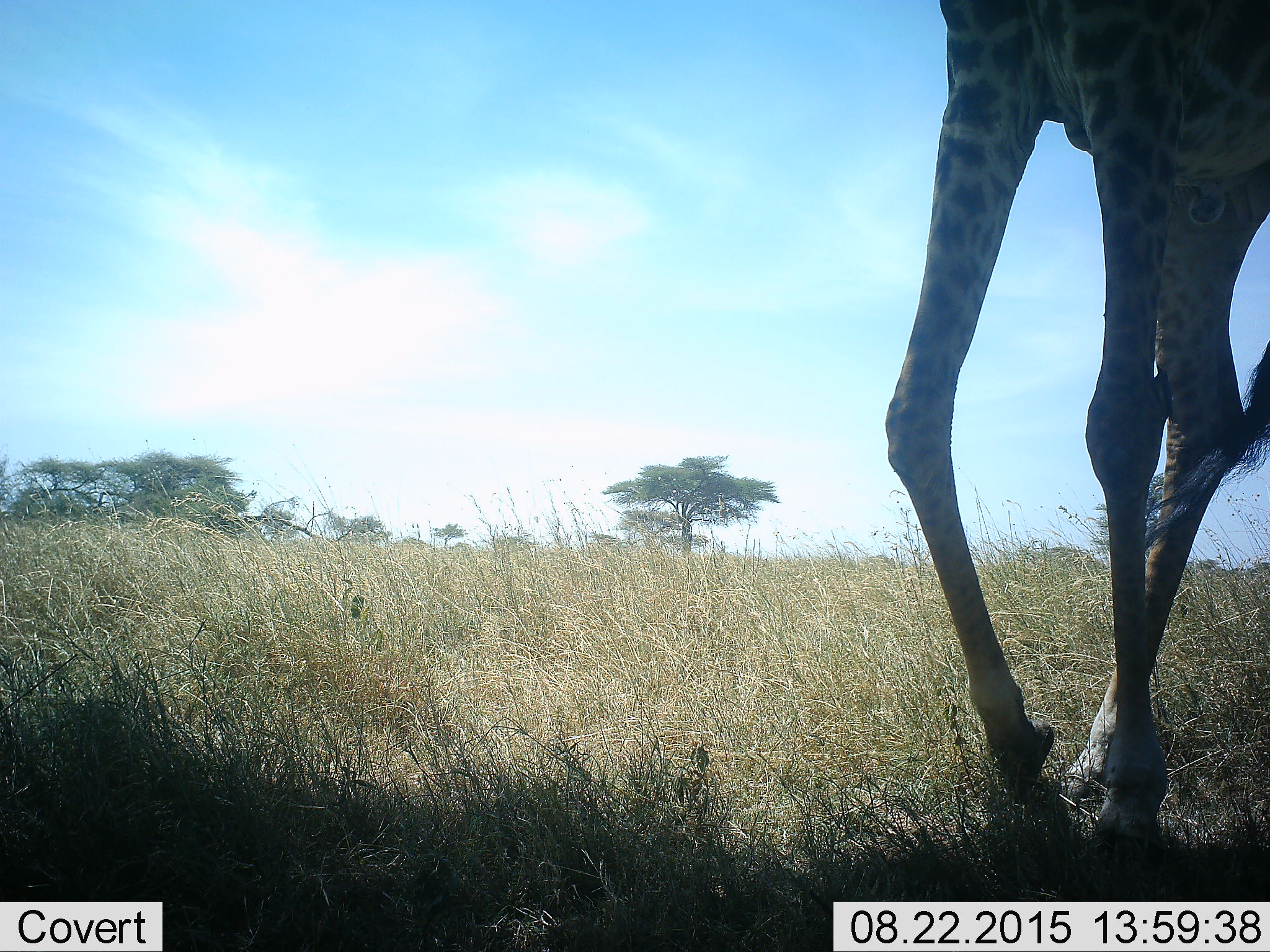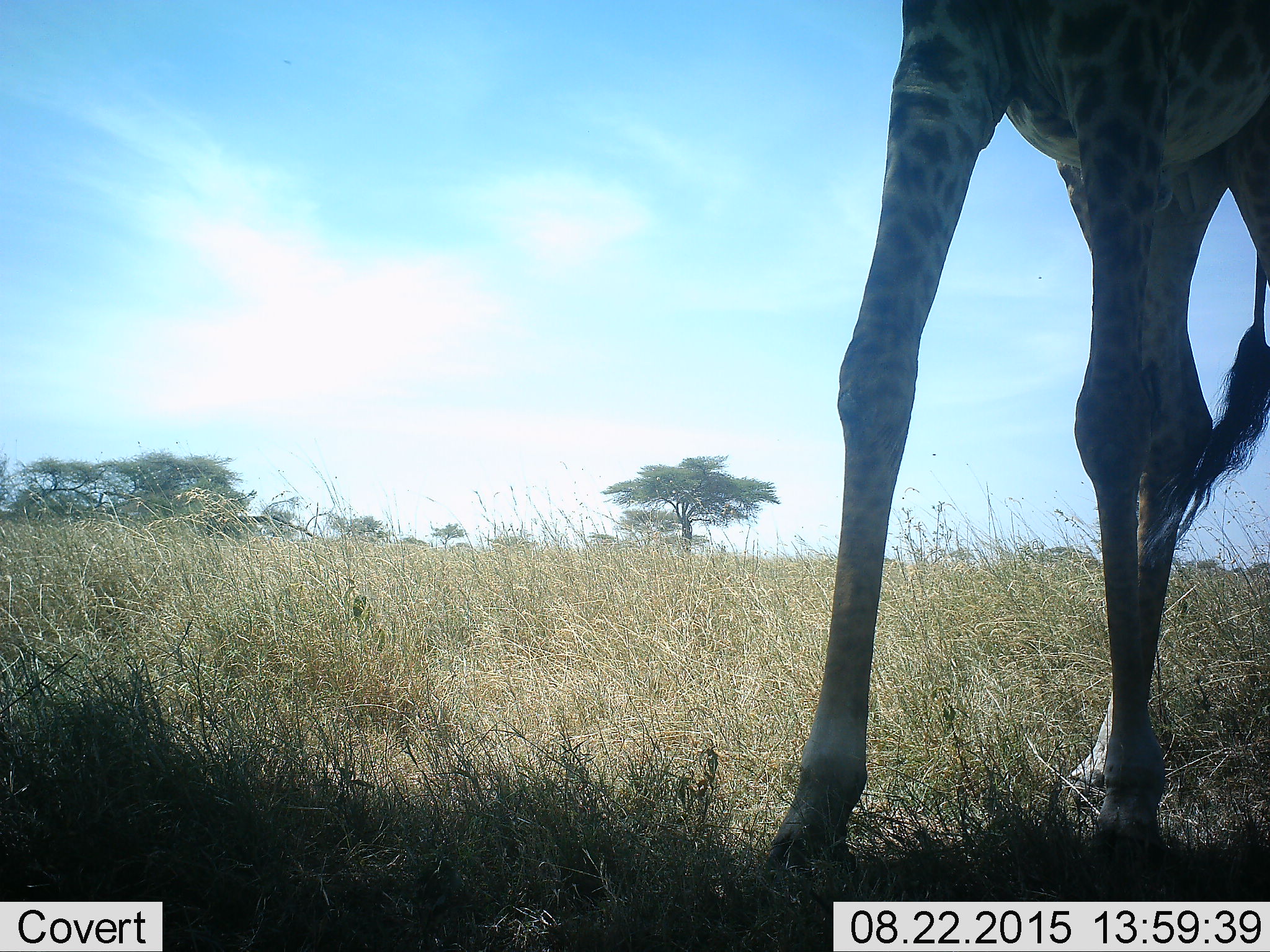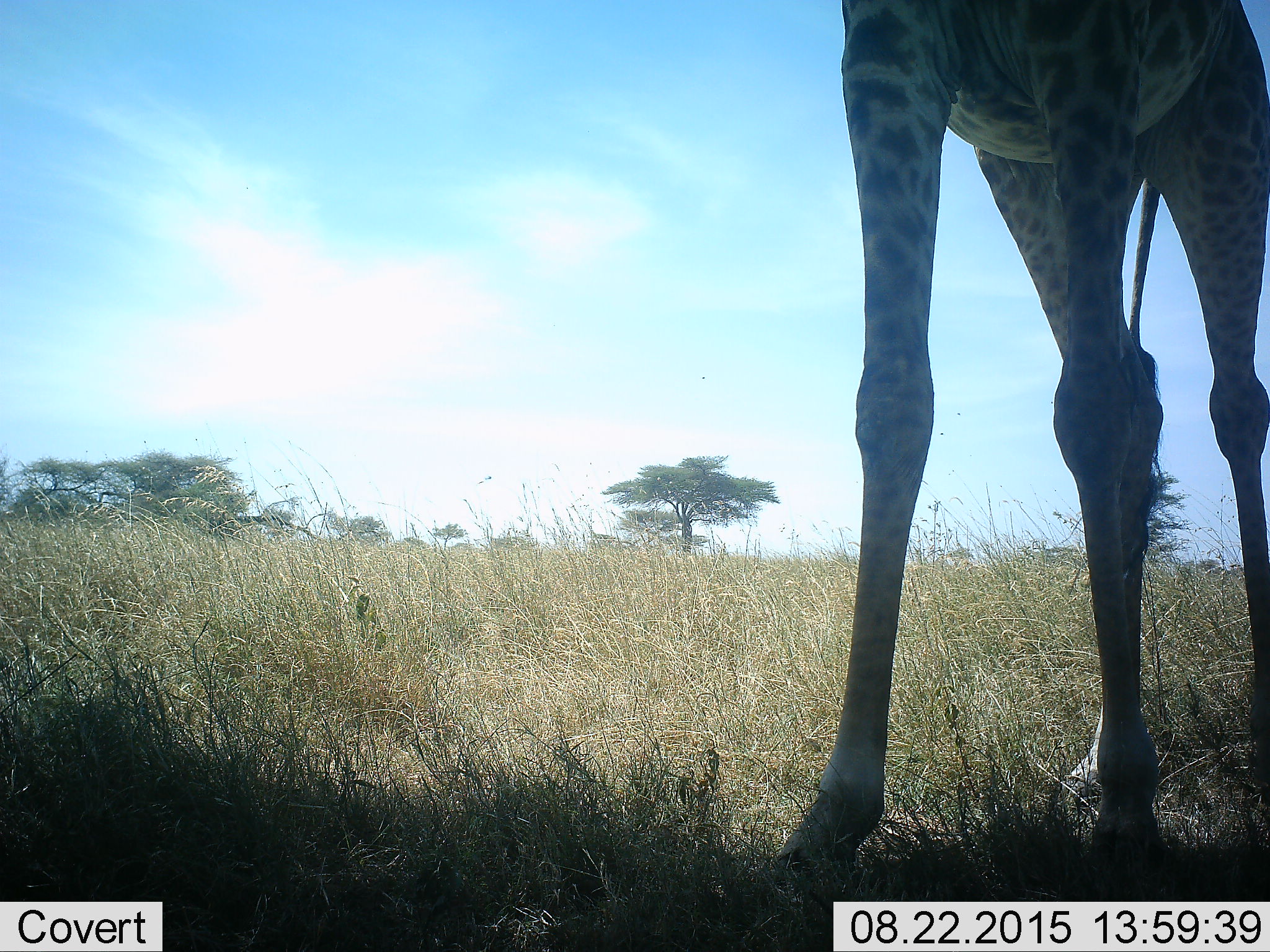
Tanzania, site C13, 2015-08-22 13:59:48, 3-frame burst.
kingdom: Animalia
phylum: Chordata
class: Mammalia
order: Artiodactyla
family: Giraffidae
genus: Giraffa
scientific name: Giraffa camelopardalis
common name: giraffe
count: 1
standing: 33%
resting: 7%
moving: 67%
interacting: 0%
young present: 0%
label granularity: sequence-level